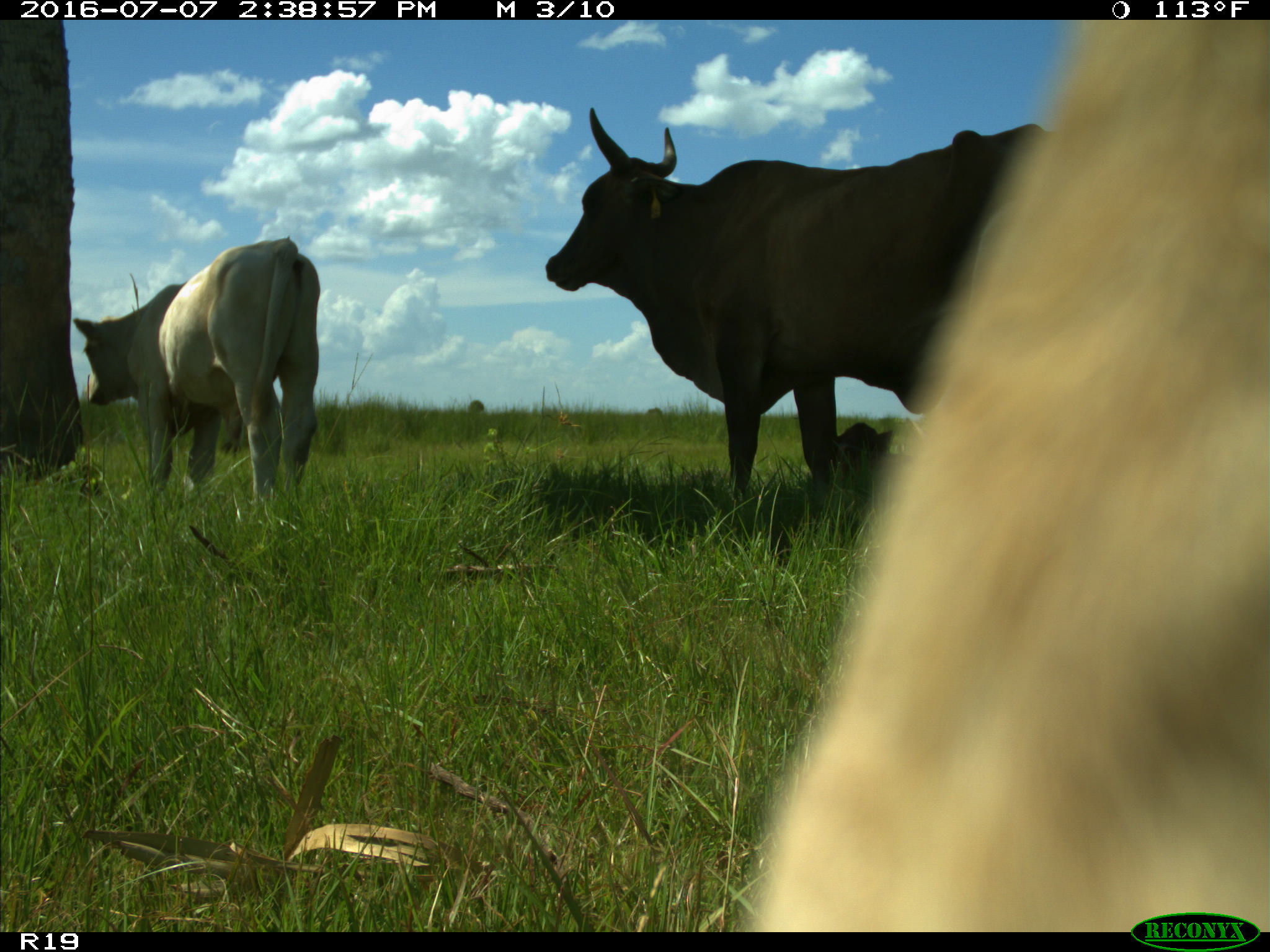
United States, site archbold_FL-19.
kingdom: Animalia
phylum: Chordata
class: Mammalia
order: Artiodactyla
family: Bovidae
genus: Bos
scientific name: Bos taurus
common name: domestic cow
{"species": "Bos taurus (domestic cow)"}